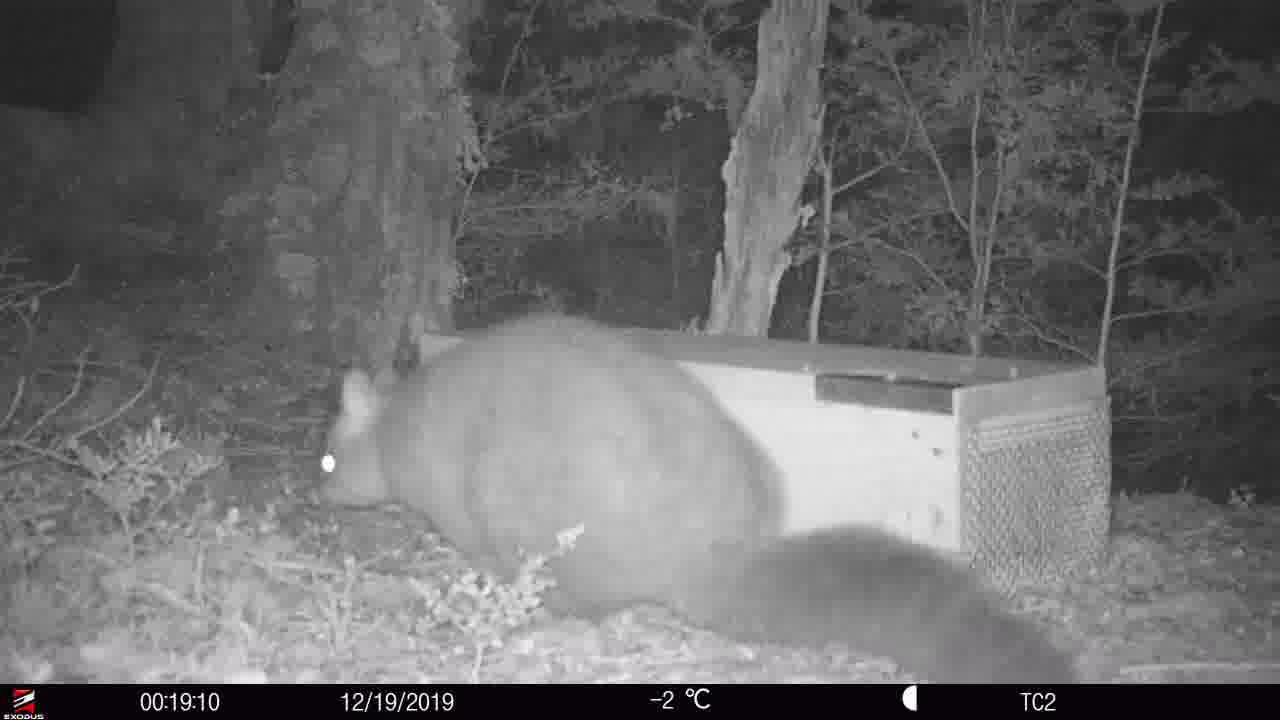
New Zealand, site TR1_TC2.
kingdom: Animalia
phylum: Chordata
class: Mammalia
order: Diprotodontia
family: Phalangeridae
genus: Trichosurus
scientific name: Trichosurus vulpecula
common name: common brushtail possum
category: possum